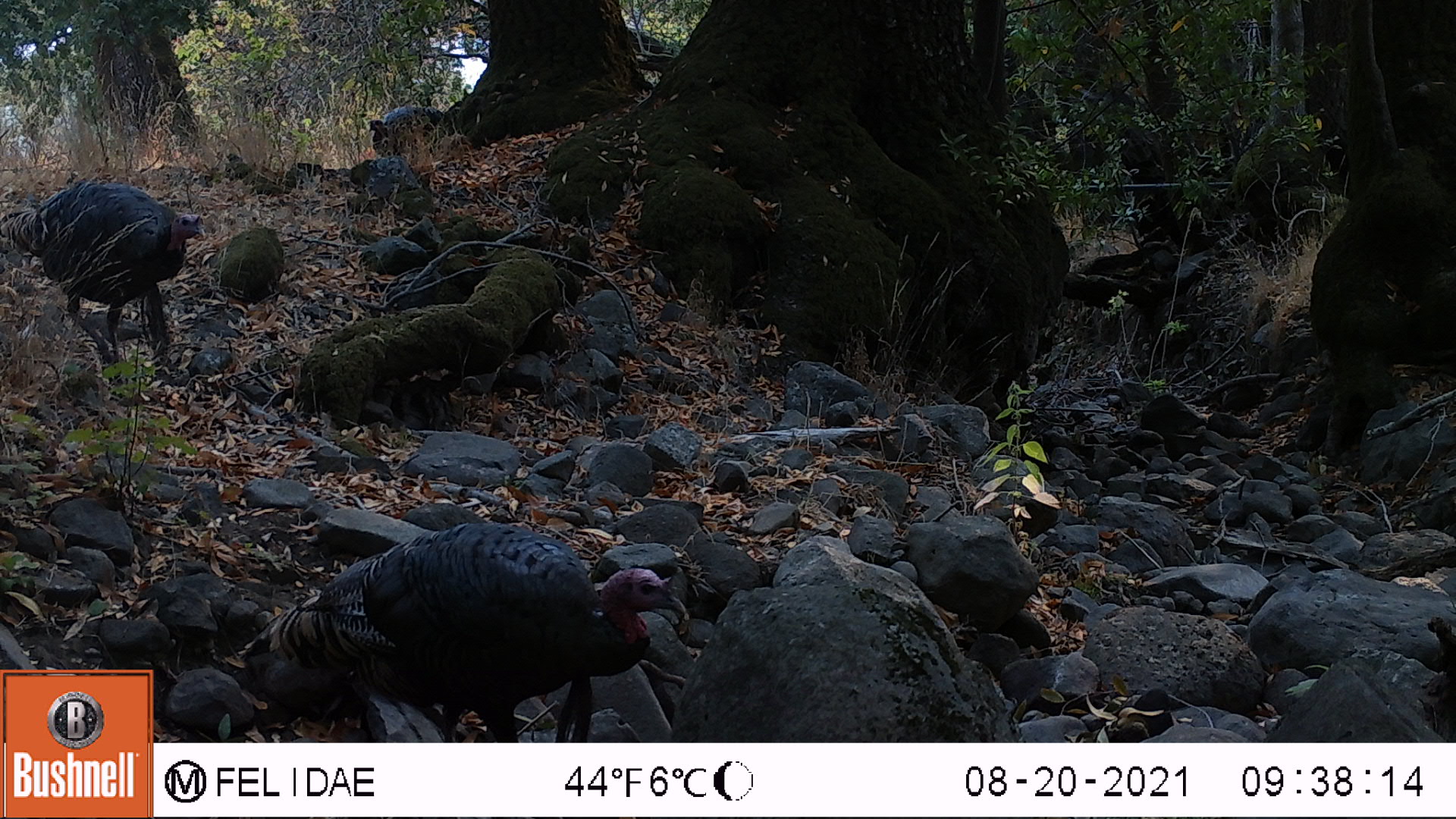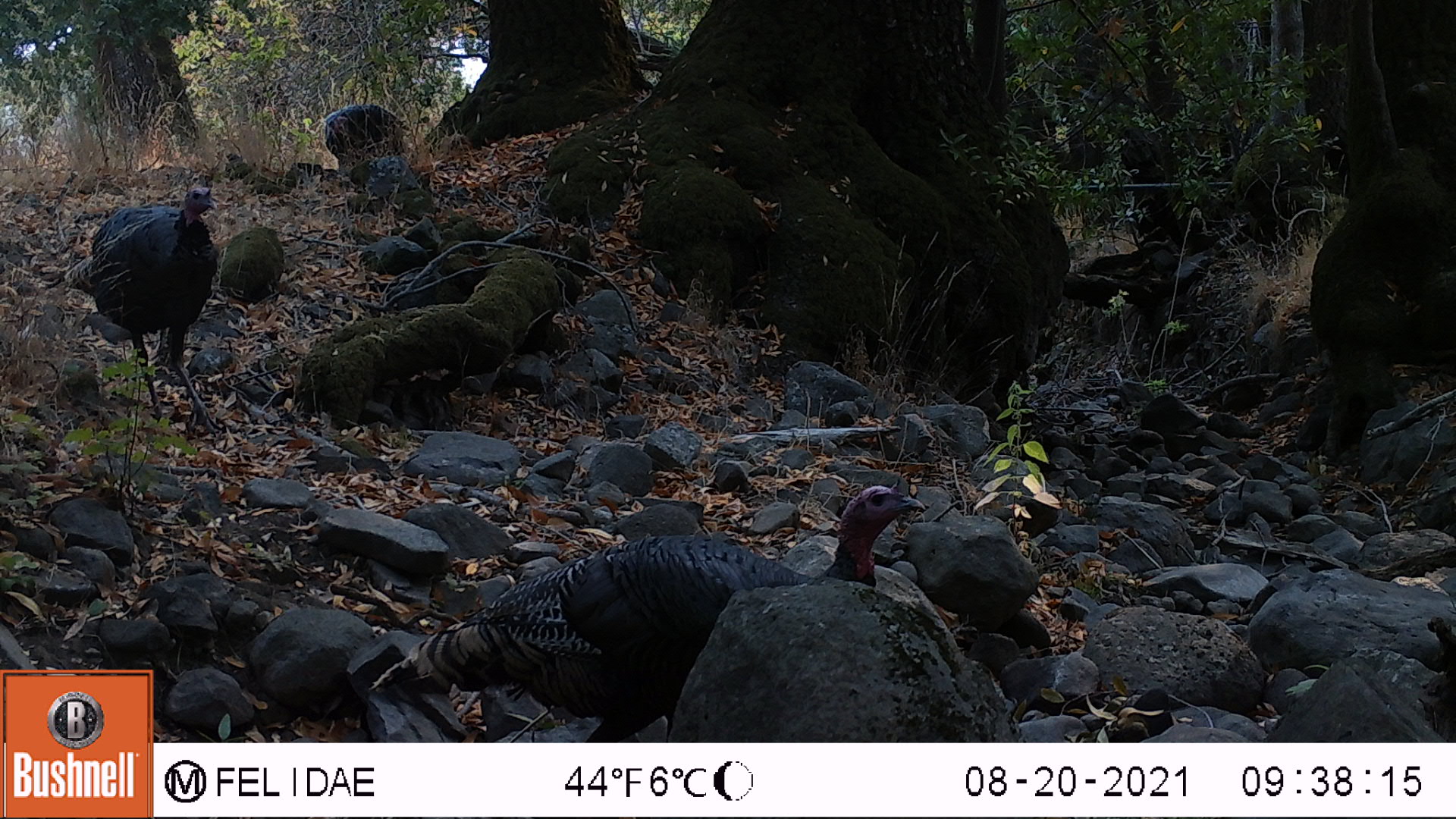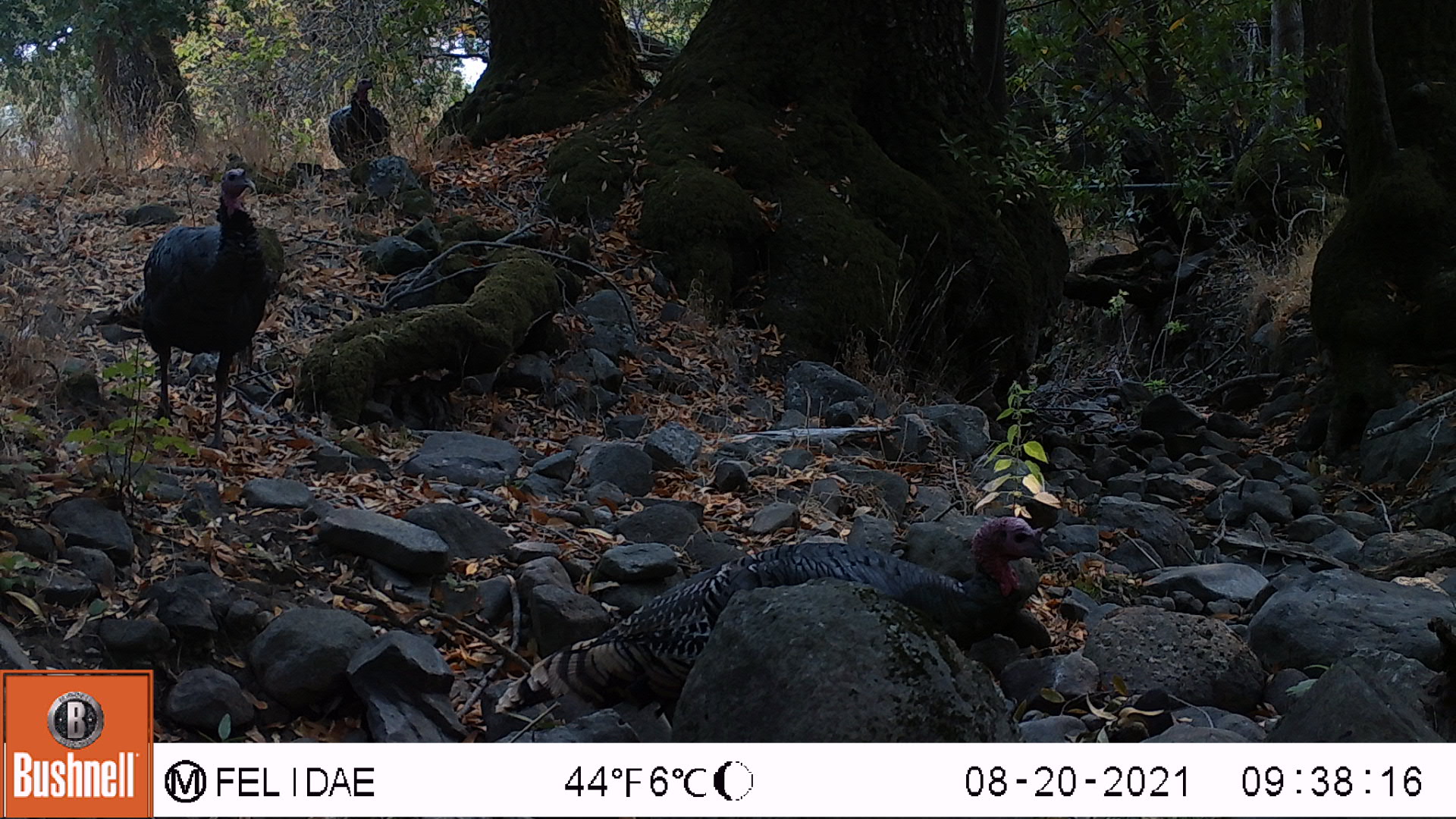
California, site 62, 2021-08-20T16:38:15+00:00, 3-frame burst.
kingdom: Animalia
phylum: Chordata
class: Aves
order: Galliformes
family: Phasianidae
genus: Meleagris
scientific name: Meleagris gallopavo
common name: turkey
Turkey (Meleagris gallopavo).